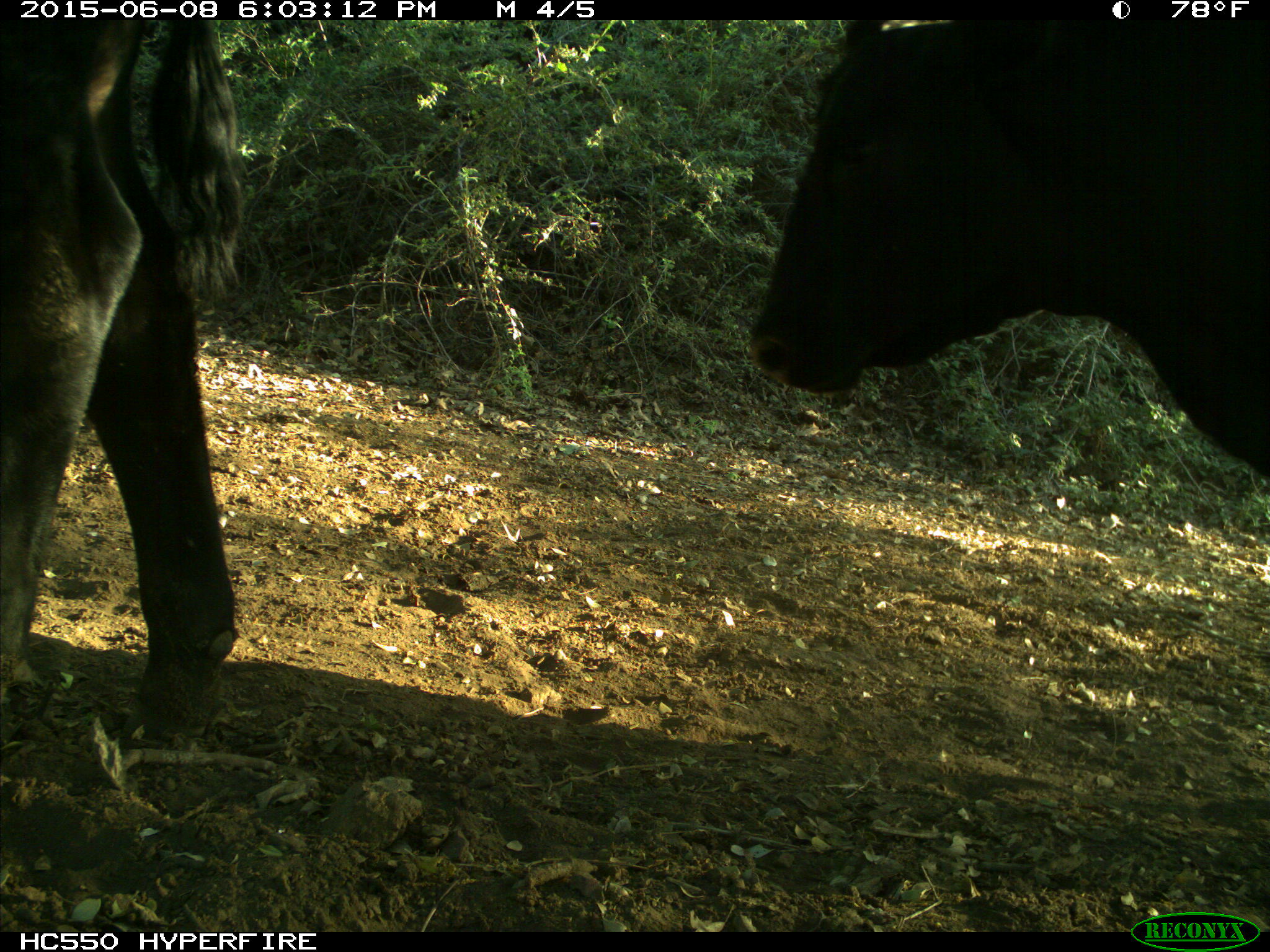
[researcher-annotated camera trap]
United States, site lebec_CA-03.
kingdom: Animalia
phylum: Chordata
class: Mammalia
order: Artiodactyla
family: Bovidae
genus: Bos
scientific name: Bos taurus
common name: domestic cow